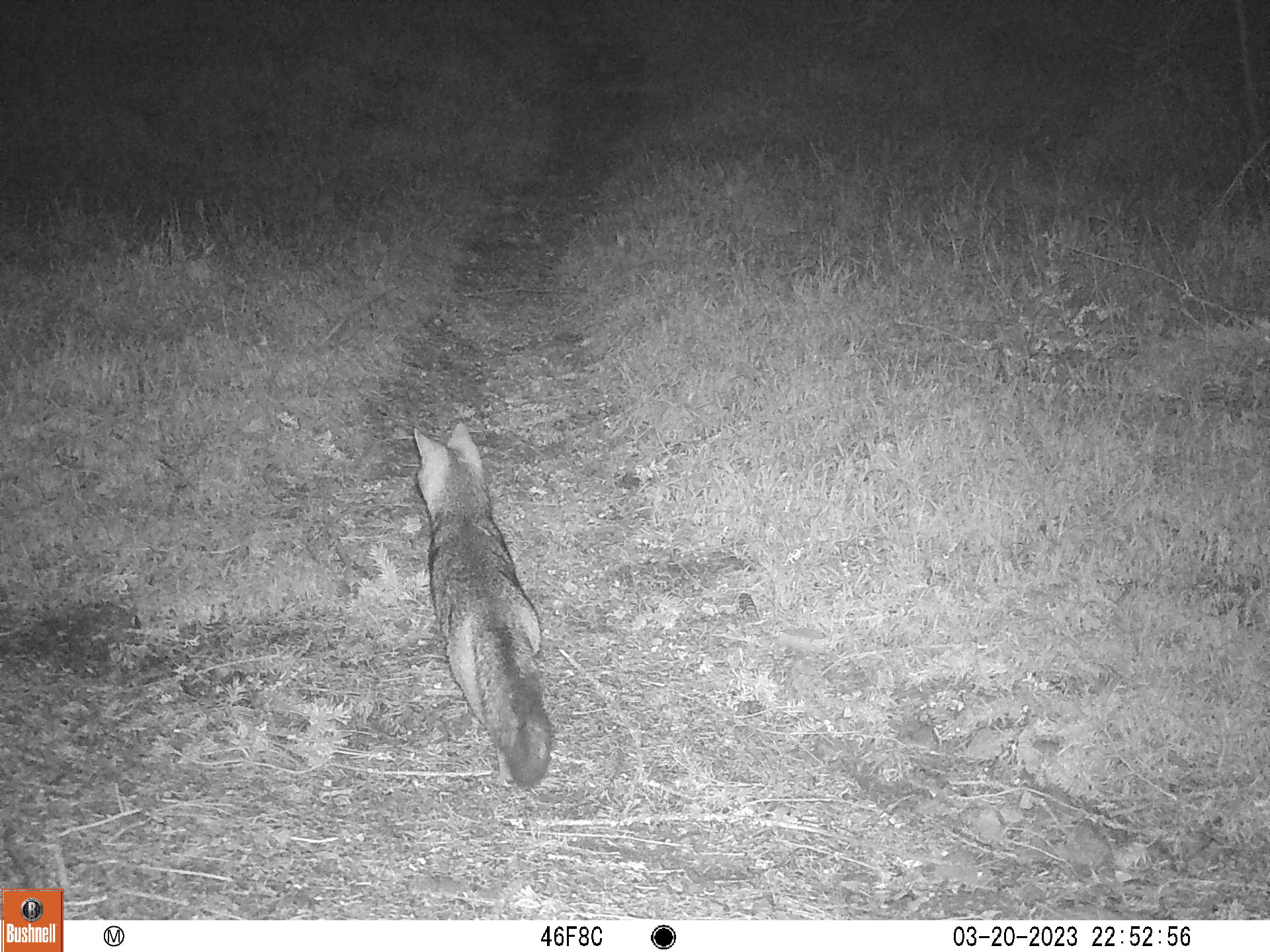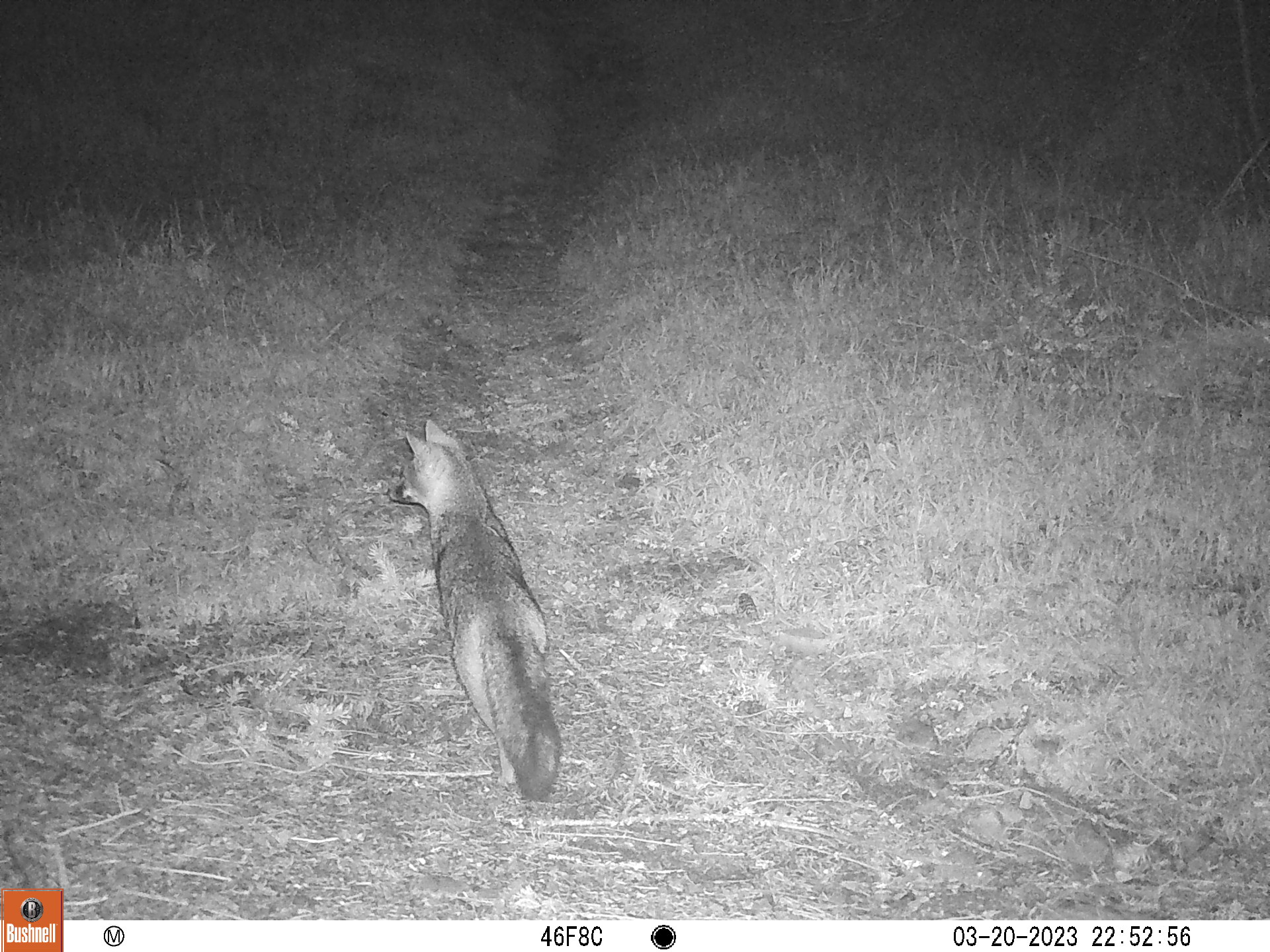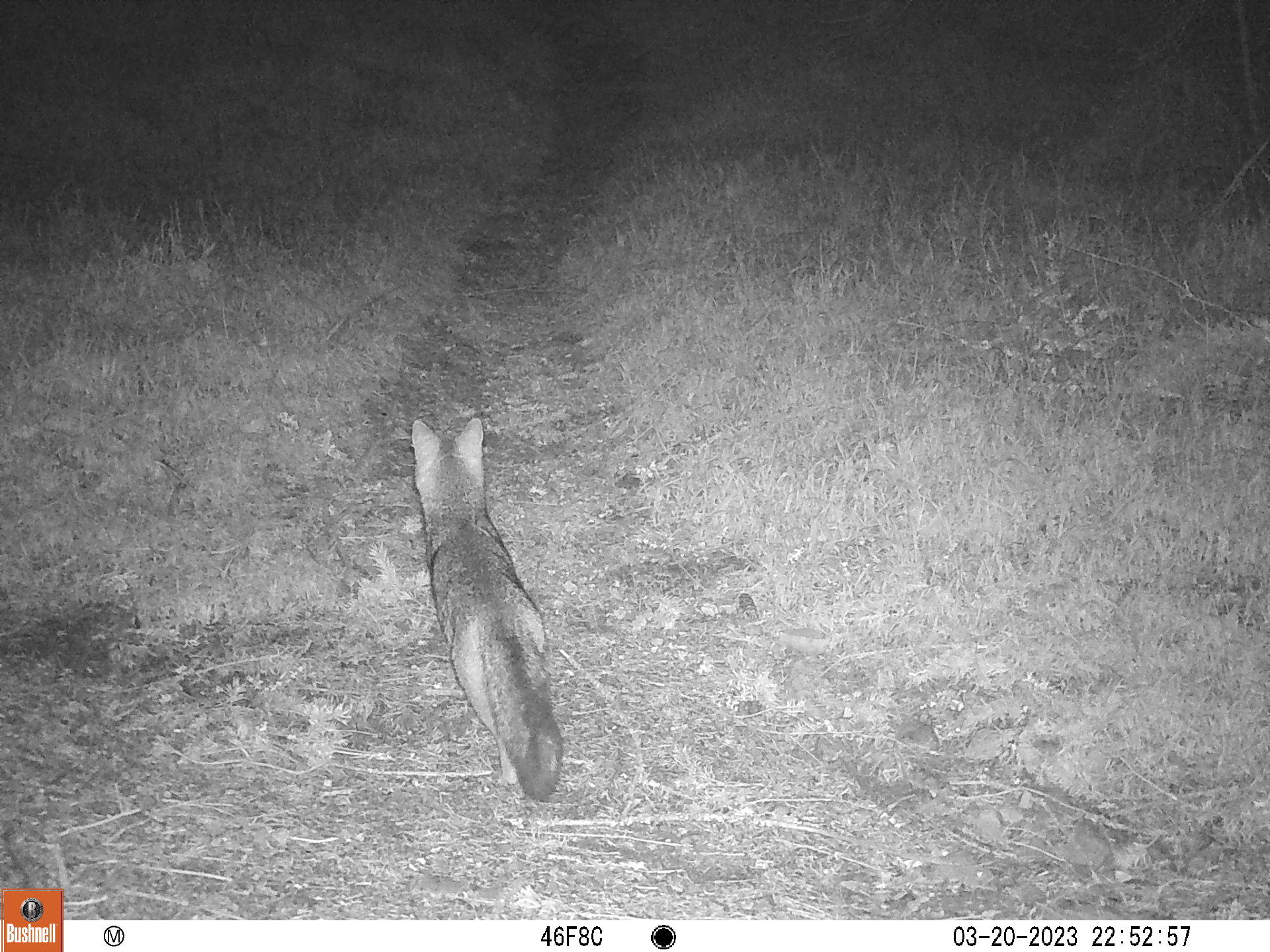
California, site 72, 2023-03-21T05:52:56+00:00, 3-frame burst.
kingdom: Animalia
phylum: Chordata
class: Mammalia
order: Carnivora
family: Canidae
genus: Urocyon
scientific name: Urocyon cinereoargenteus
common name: gray fox